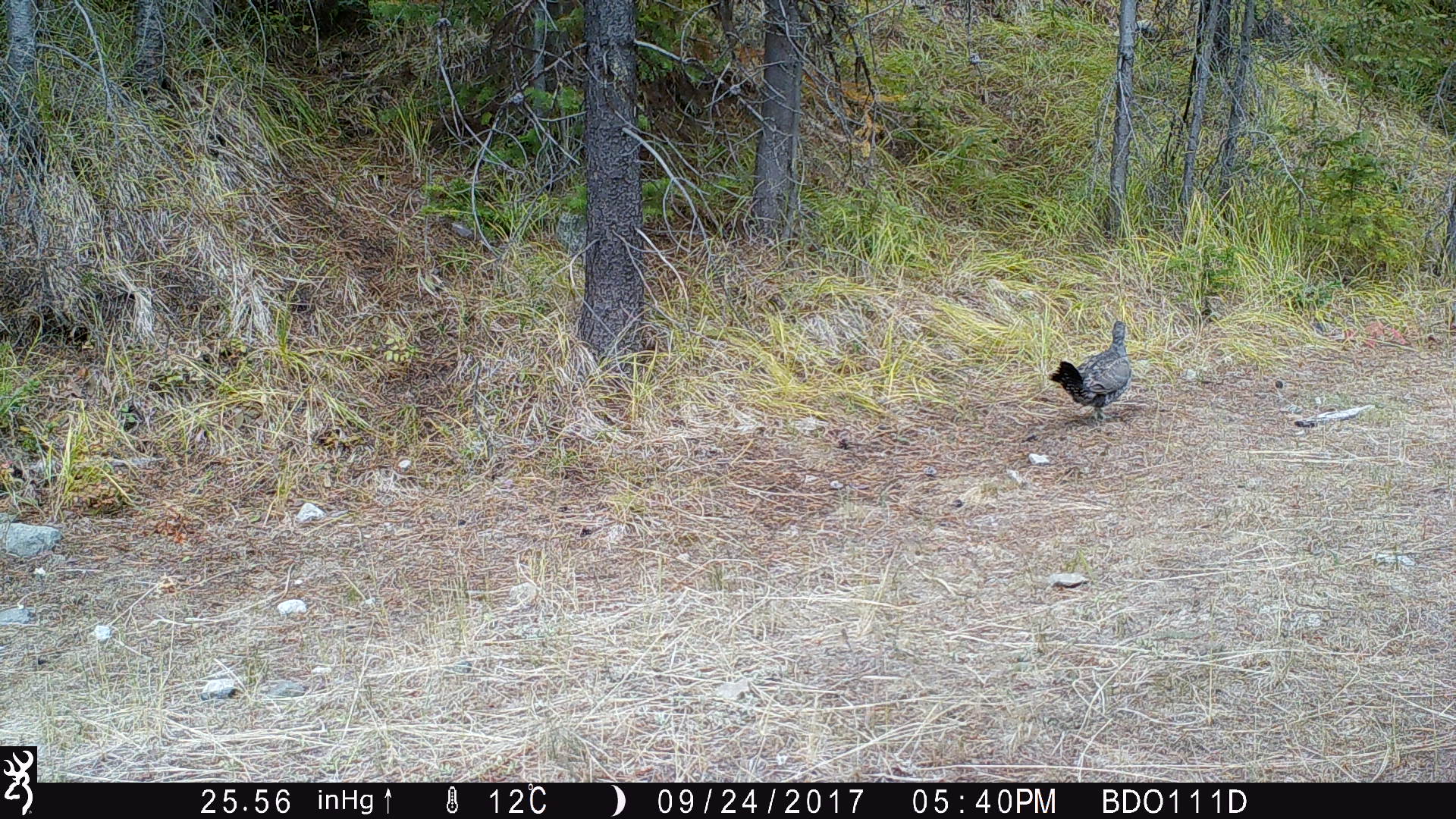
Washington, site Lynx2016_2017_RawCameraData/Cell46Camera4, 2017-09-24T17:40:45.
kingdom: Animalia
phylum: Chordata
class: Aves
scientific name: Aves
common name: birds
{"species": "Aves (birds)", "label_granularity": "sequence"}